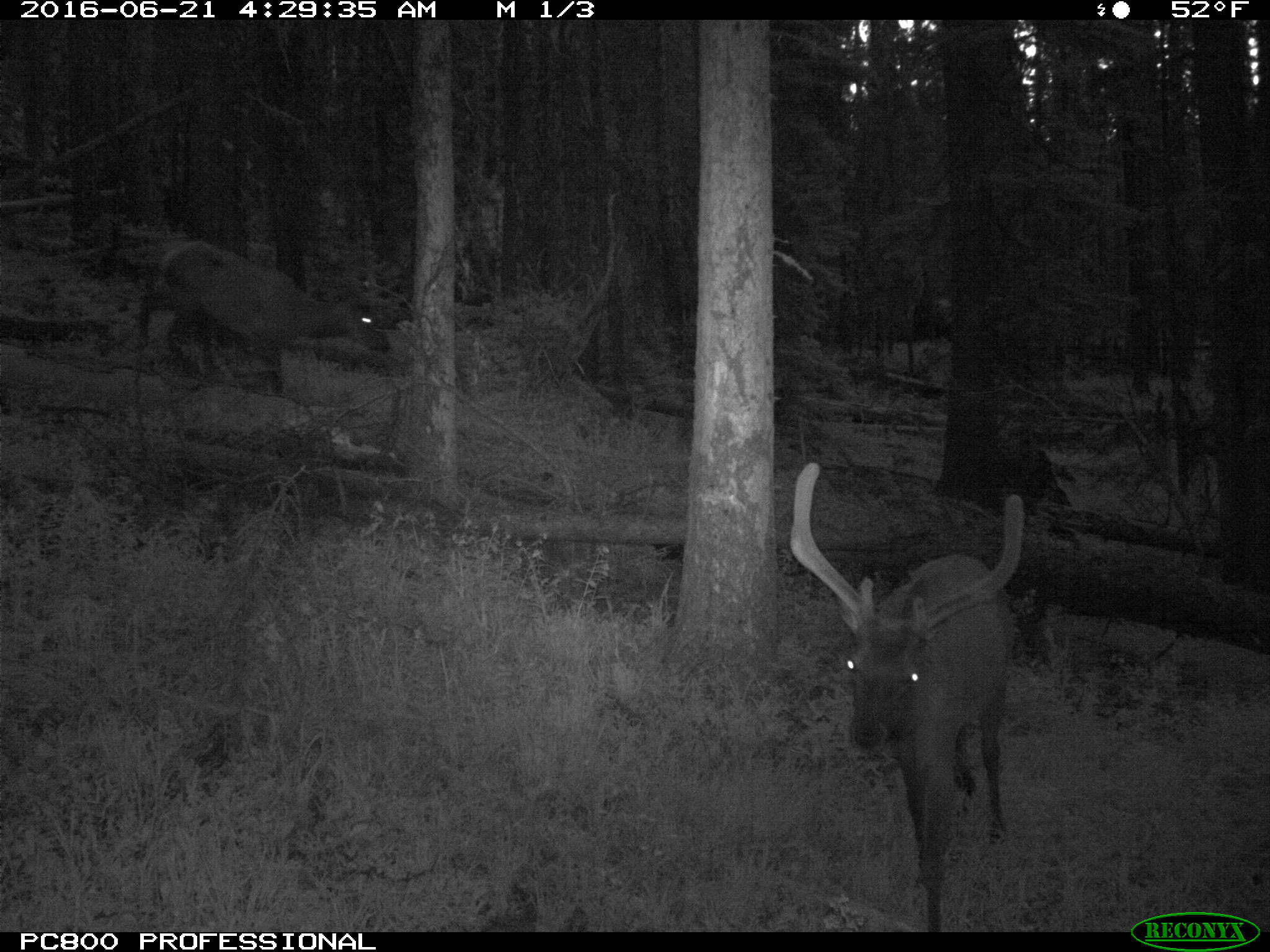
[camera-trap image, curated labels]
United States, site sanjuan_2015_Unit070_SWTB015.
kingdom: Animalia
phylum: Chordata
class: Mammalia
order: Artiodactyla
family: Cervidae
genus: Cervus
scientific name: Cervus elaphus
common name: red deer